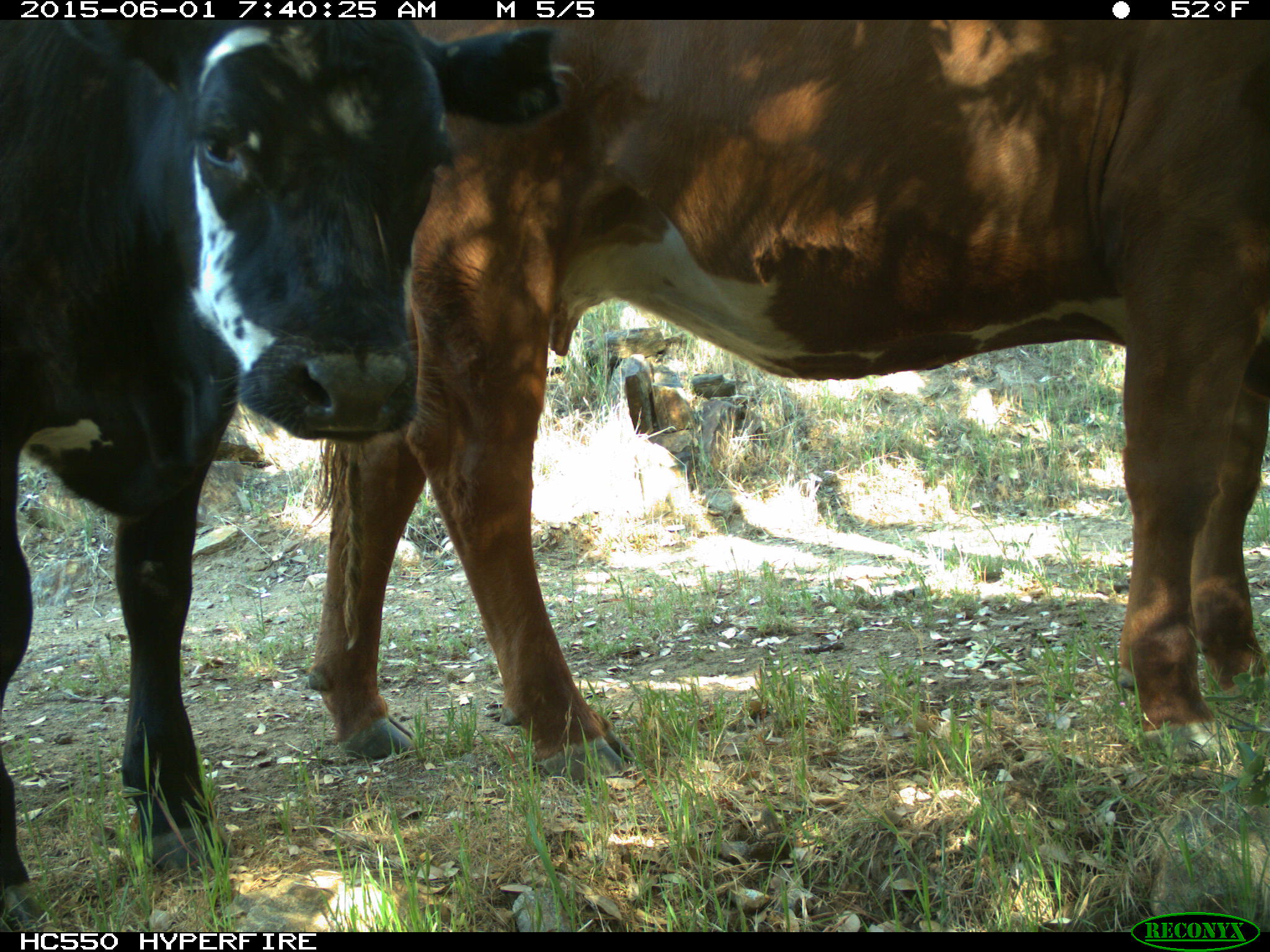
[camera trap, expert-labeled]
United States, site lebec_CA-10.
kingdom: Animalia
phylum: Chordata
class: Mammalia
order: Artiodactyla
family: Bovidae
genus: Bos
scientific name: Bos taurus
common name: domestic cow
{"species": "Bos taurus (domestic cow)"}